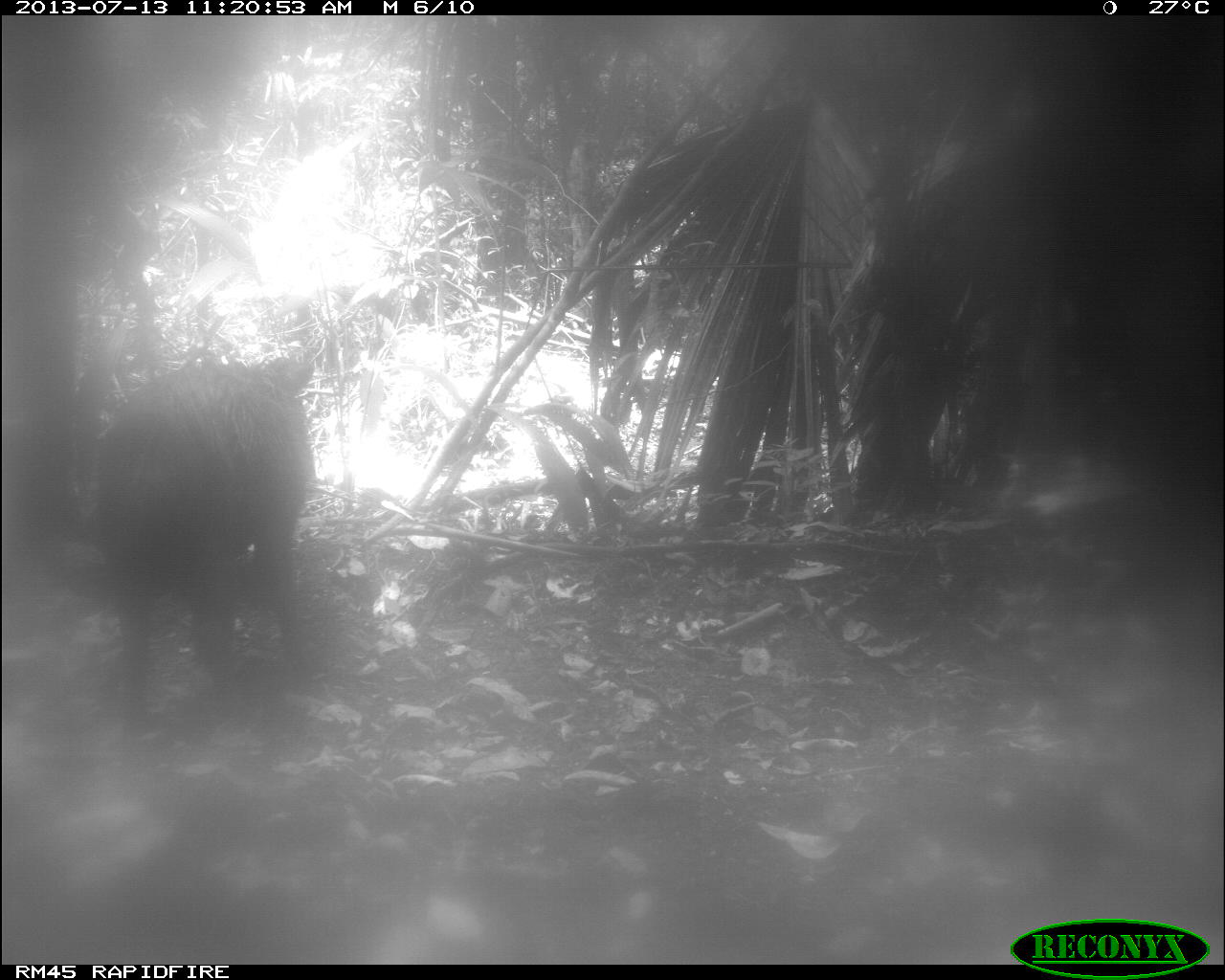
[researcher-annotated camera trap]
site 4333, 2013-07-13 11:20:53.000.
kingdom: Animalia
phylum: Chordata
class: Mammalia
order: Artiodactyla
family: Tayassuidae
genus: Tayassu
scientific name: Tayassu pecari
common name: white-lipped peccary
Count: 2.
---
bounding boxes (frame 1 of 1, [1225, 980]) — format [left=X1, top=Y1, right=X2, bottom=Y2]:
tayassu pecari: [left=86, top=356, right=317, bottom=743]